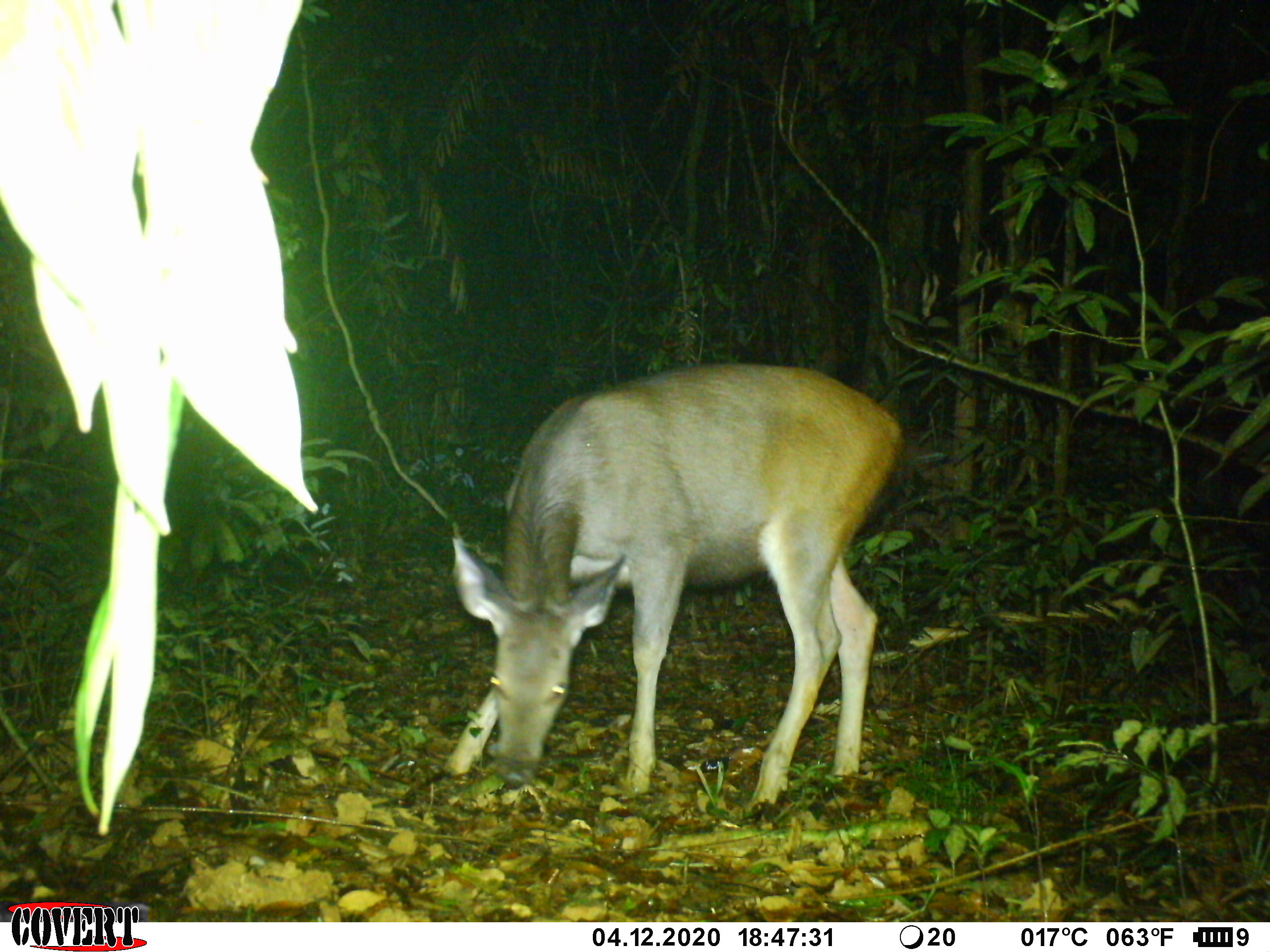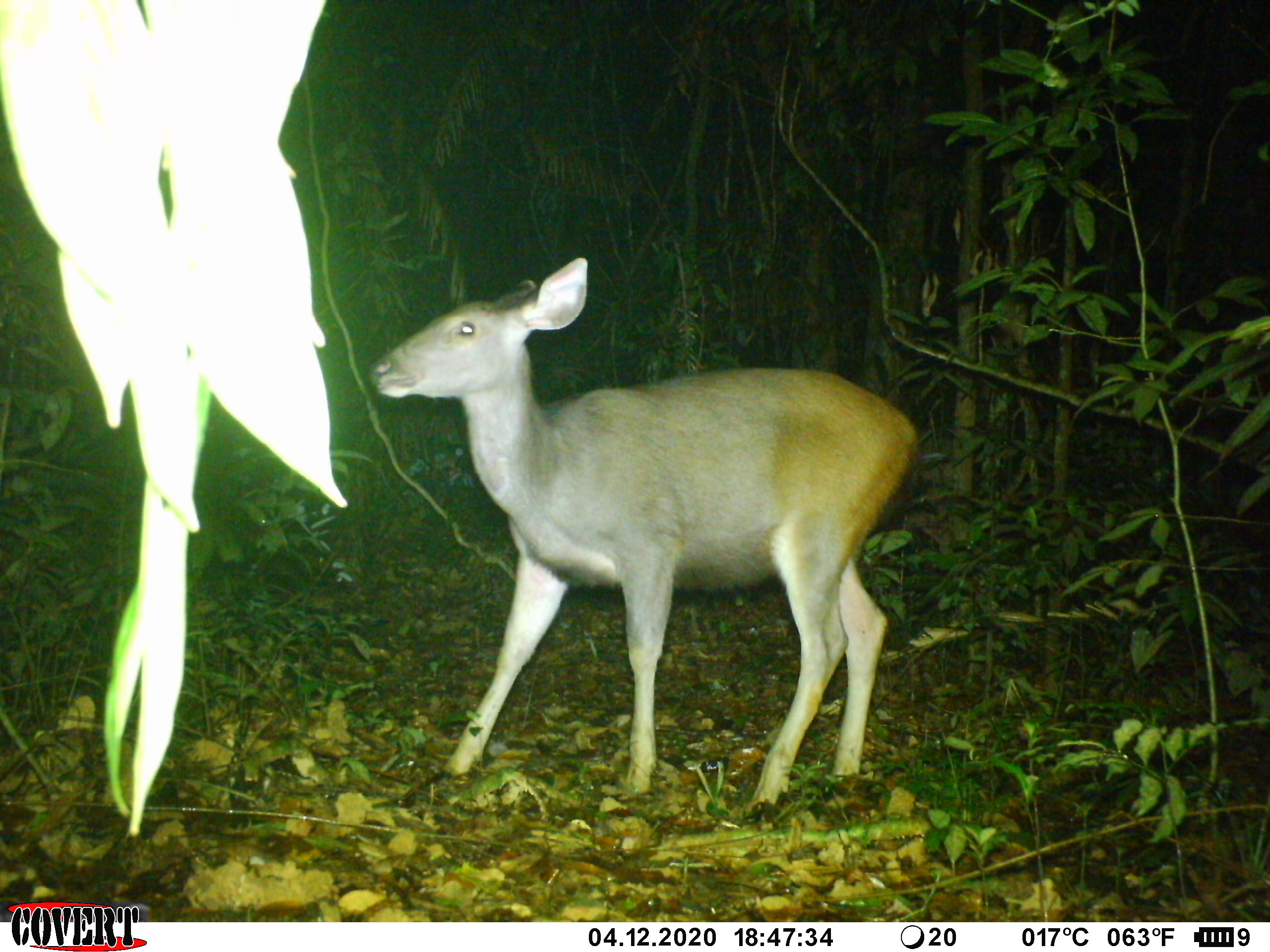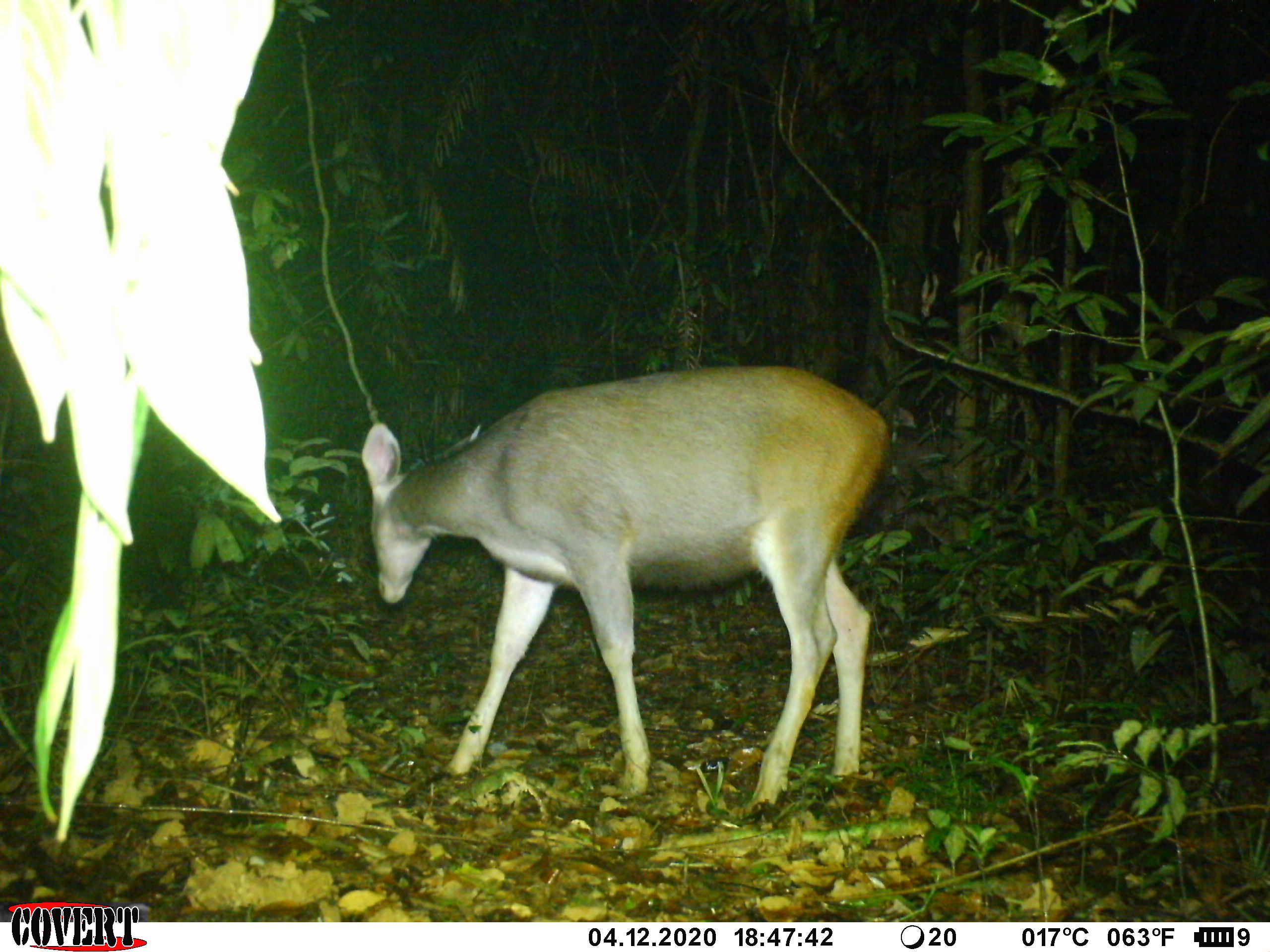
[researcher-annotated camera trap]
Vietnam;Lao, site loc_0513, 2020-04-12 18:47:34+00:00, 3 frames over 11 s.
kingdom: Animalia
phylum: Chordata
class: Mammalia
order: Artiodactyla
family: Cervidae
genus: Rusa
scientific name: Rusa unicolor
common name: sambar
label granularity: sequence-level